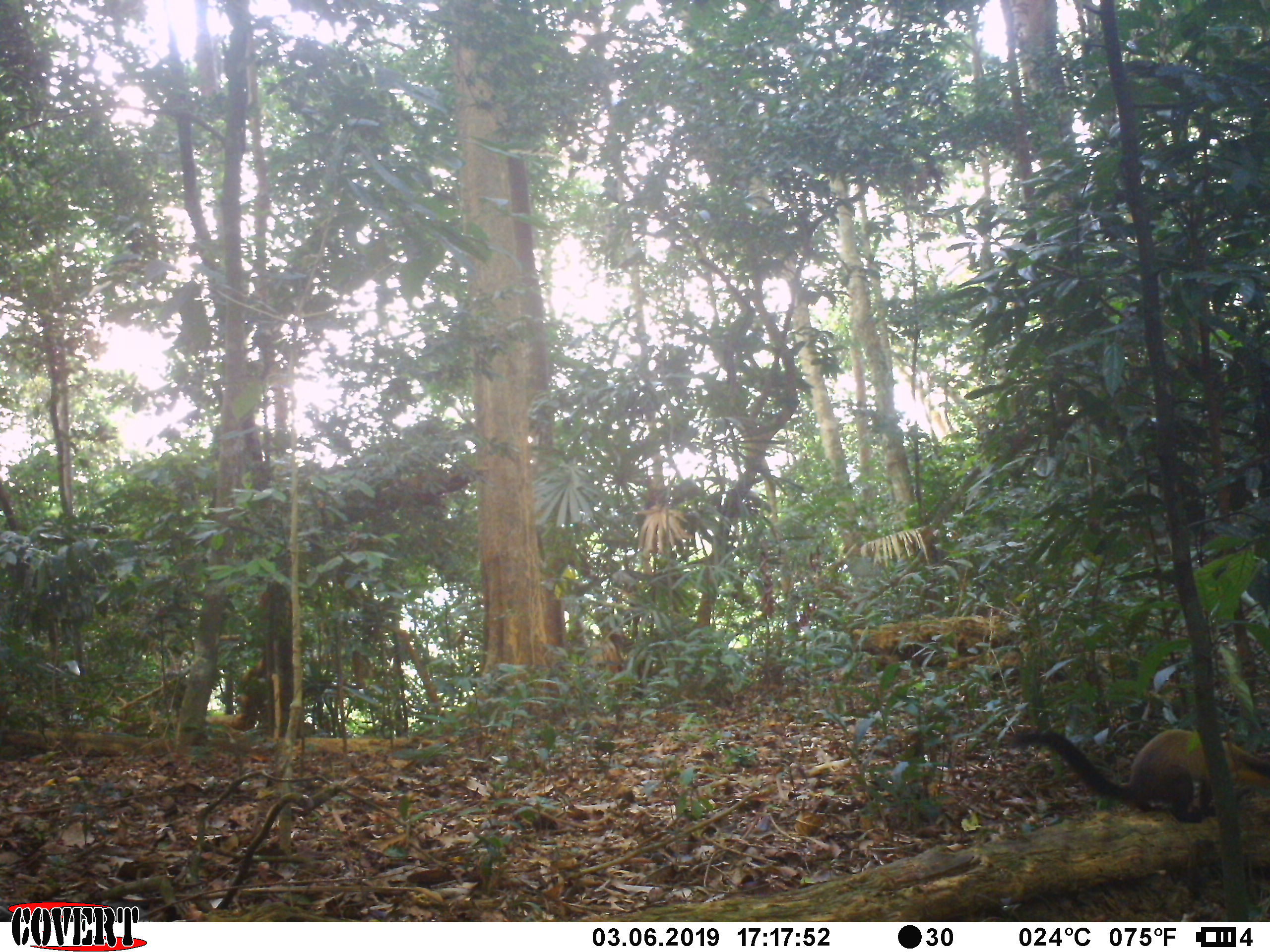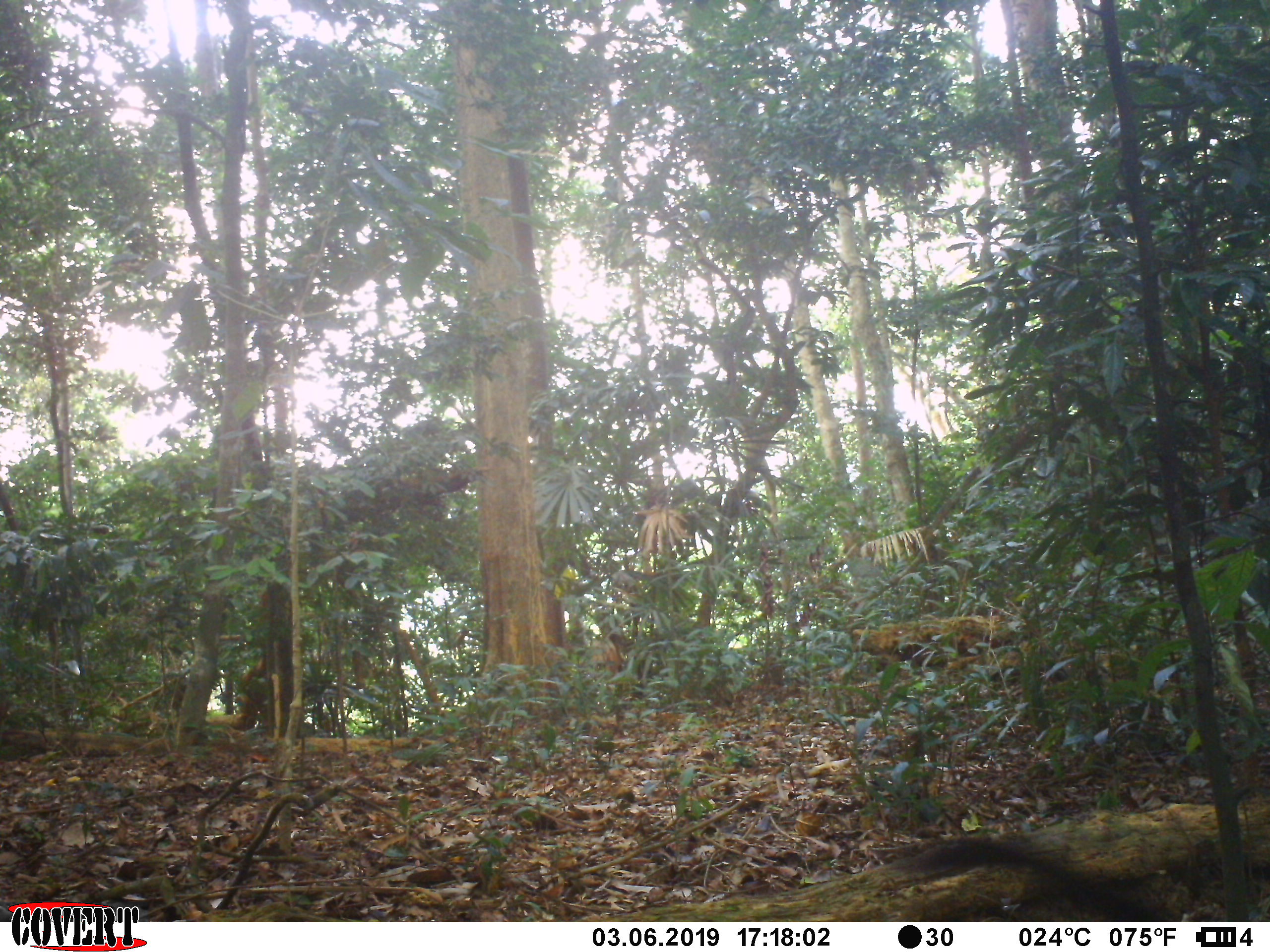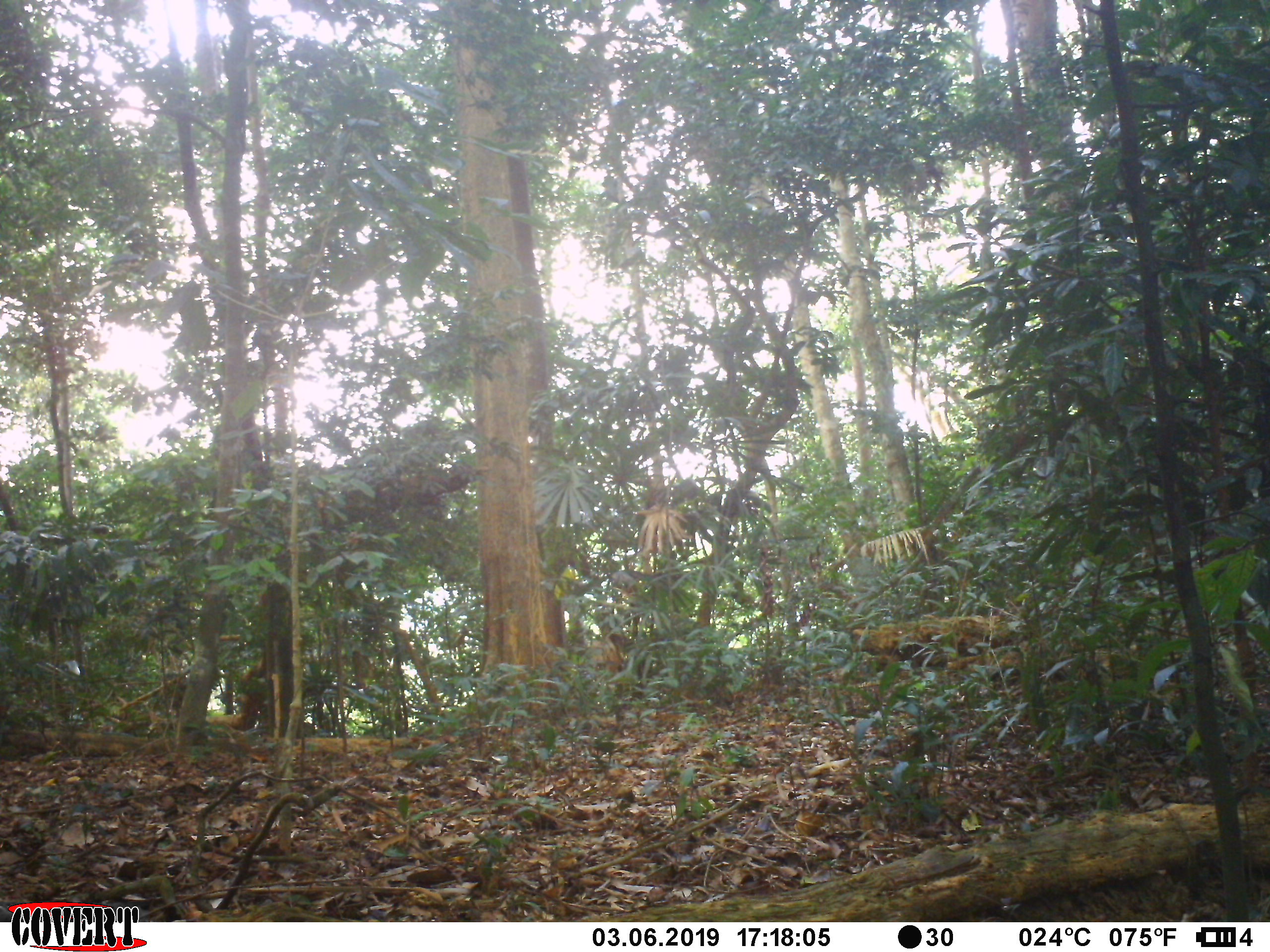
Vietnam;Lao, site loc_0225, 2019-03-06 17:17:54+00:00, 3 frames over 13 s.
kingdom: Animalia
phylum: Chordata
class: Mammalia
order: Carnivora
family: Mustelidae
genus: Martes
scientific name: Martes flavigula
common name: yellow-throated marten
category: yellow throated marten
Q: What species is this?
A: Yellow throated marten (yellow-throated marten) (Martes flavigula).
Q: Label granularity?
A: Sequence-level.